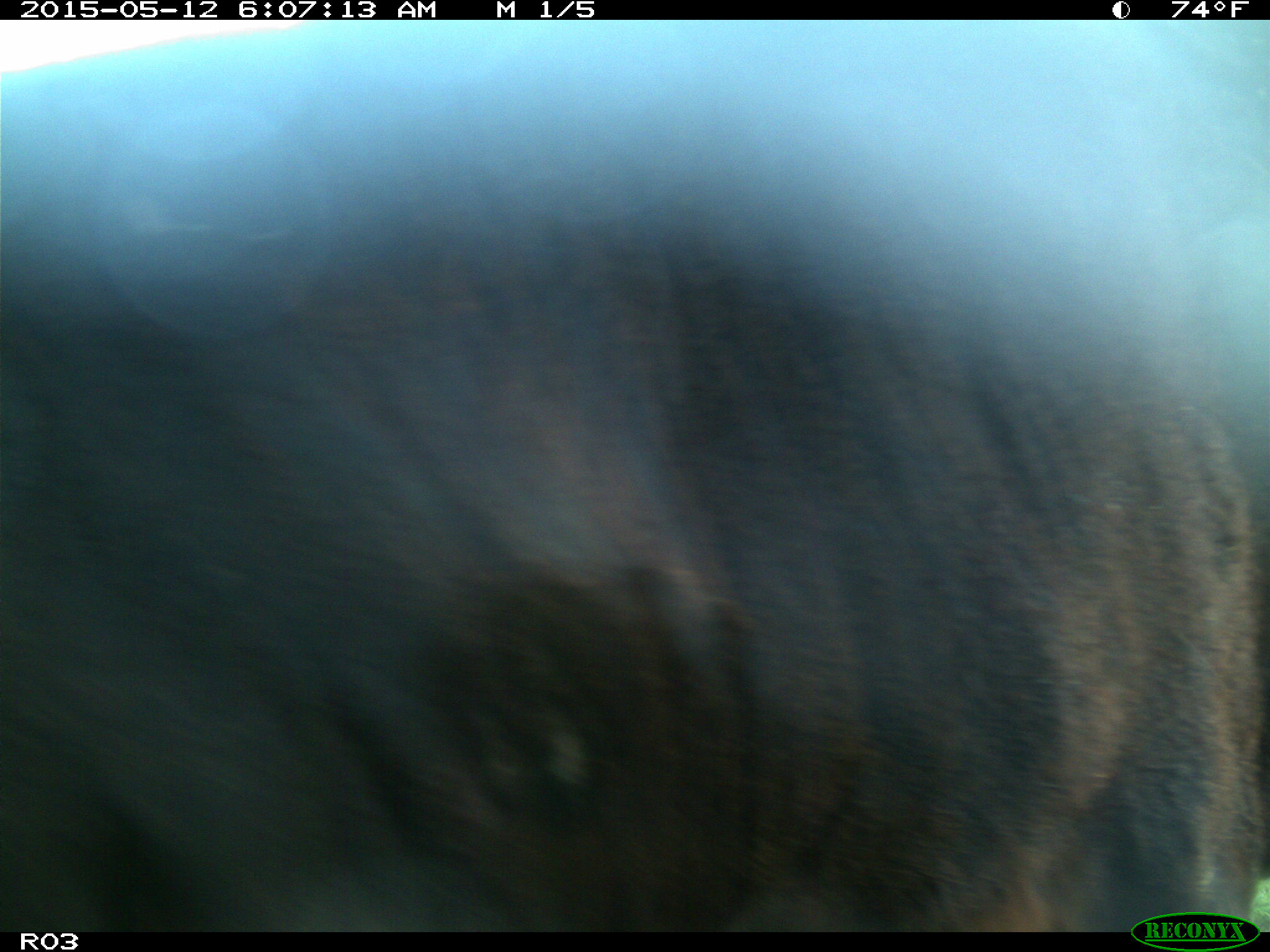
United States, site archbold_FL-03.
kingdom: Animalia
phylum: Chordata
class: Mammalia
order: Artiodactyla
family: Bovidae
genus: Bos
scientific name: Bos taurus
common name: domestic cow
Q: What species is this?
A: Bos taurus (domestic cow).